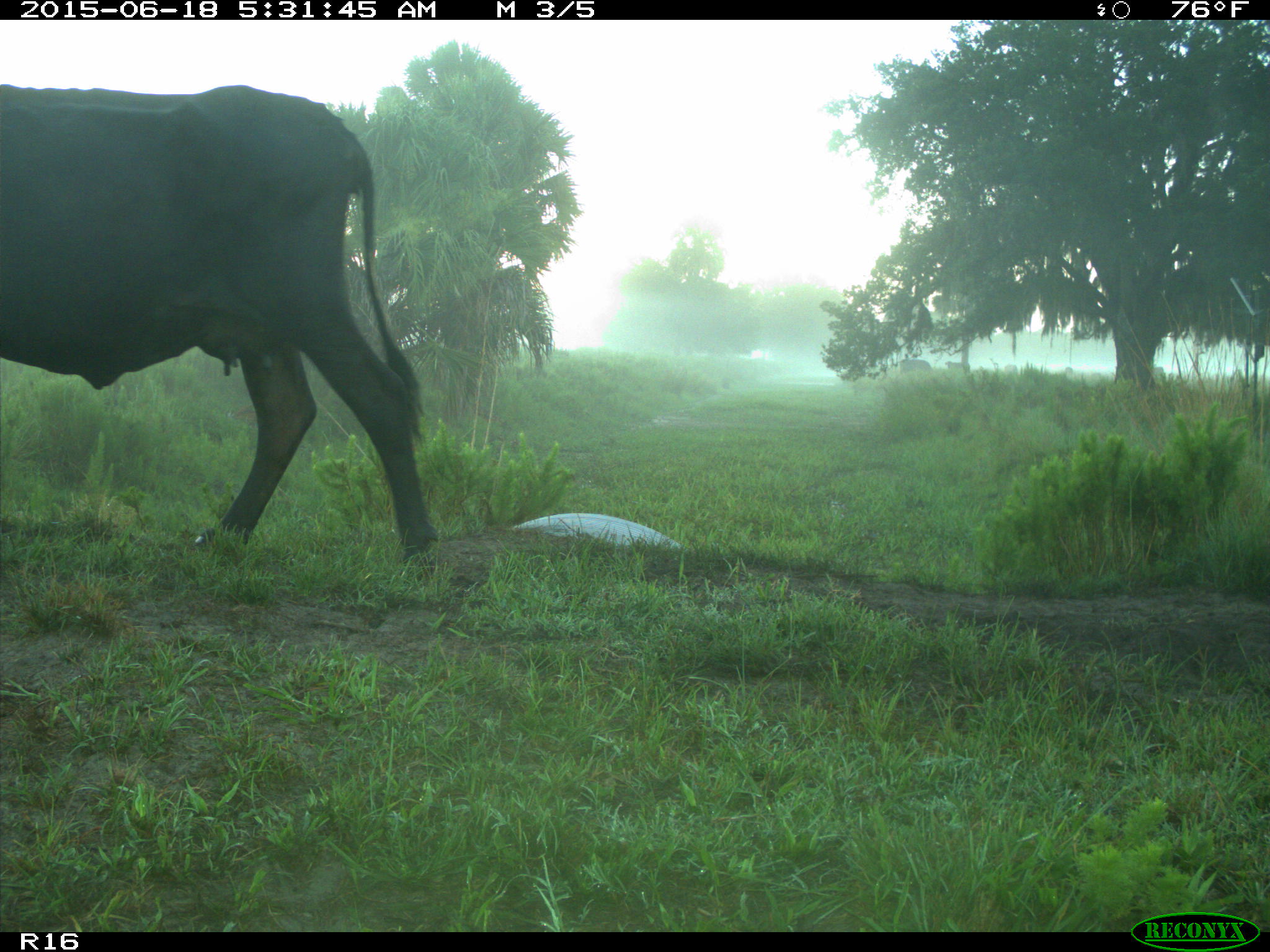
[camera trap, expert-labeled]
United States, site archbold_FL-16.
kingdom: Animalia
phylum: Chordata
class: Mammalia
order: Artiodactyla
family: Bovidae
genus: Bos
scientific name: Bos taurus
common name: domestic cow